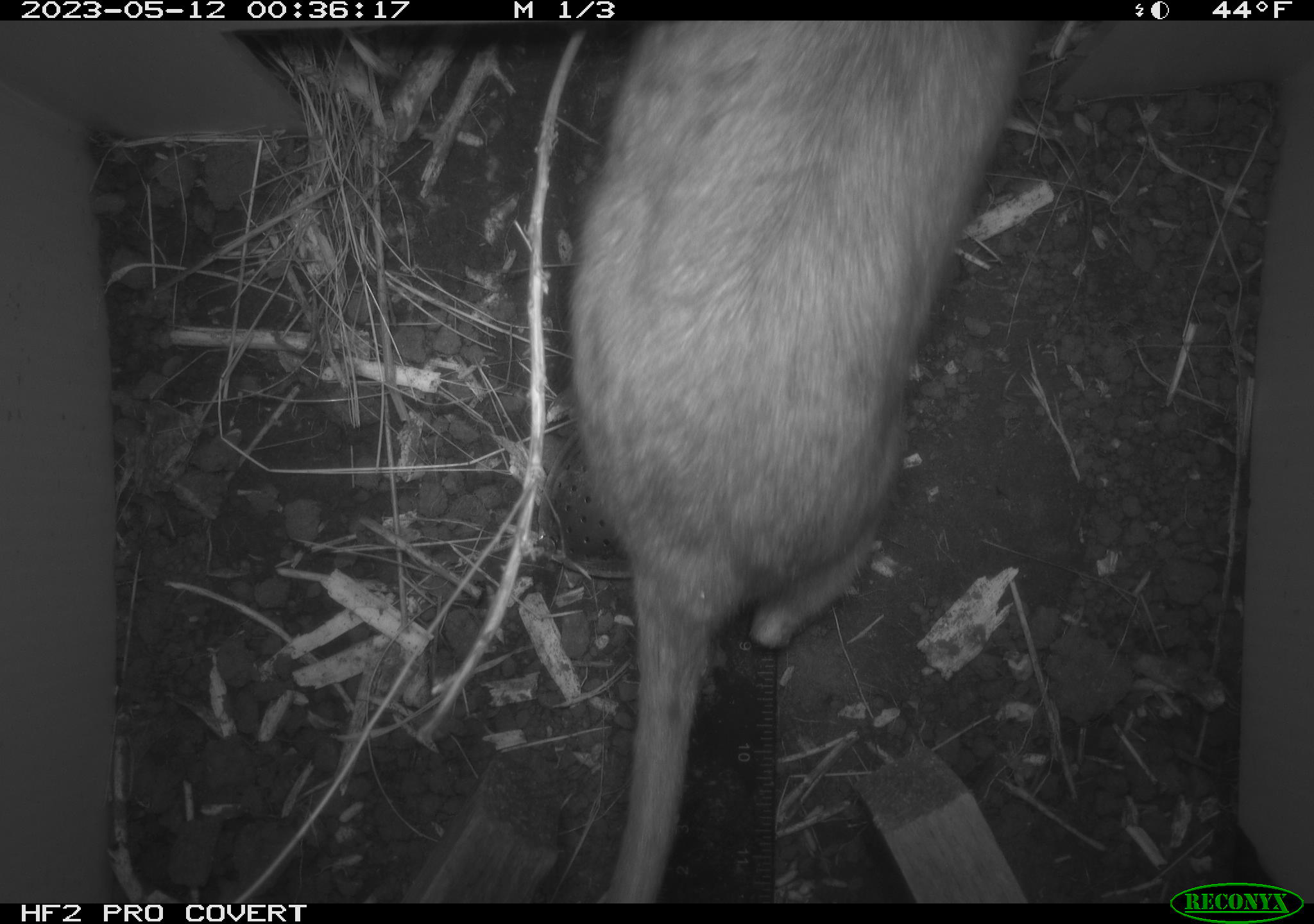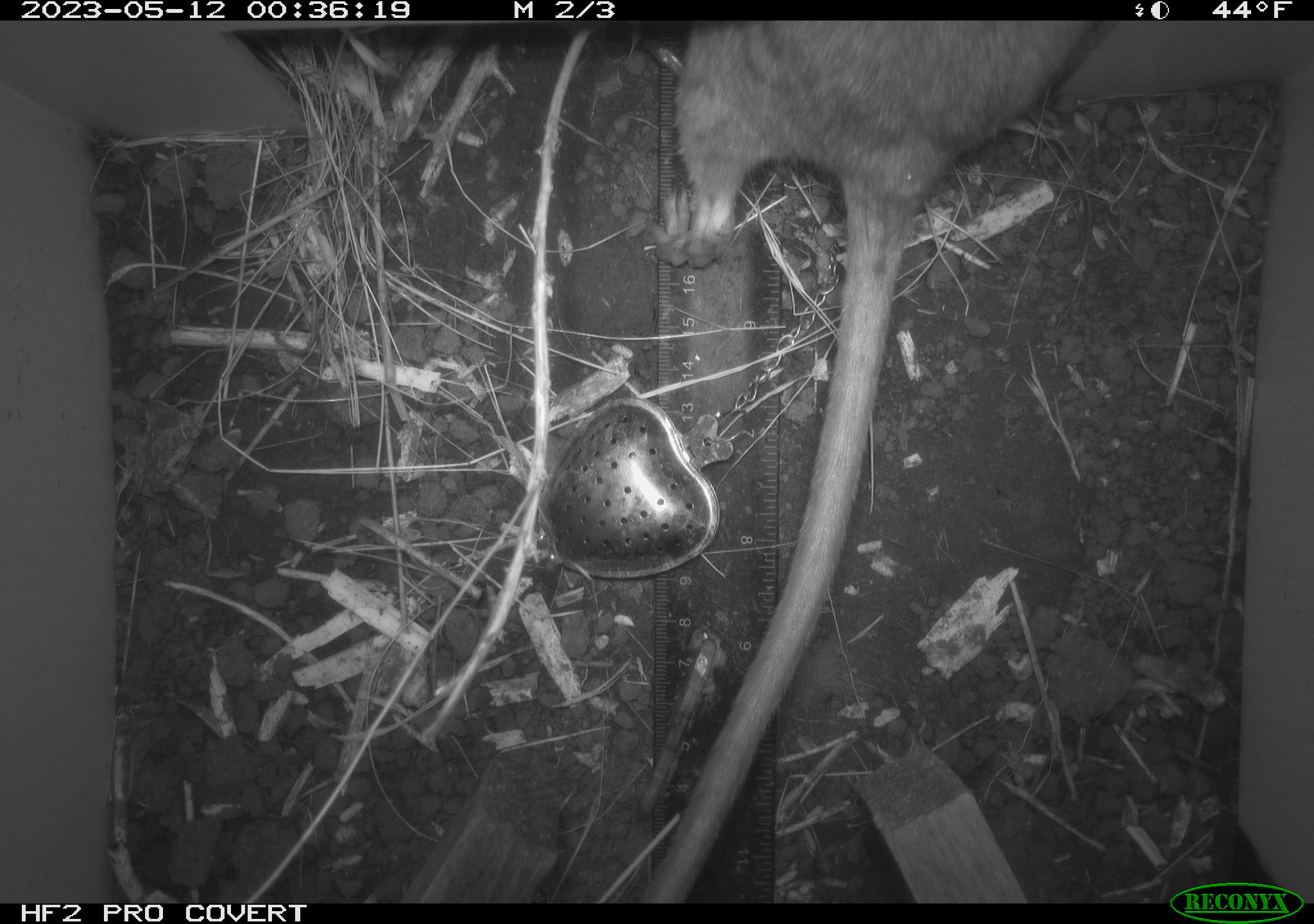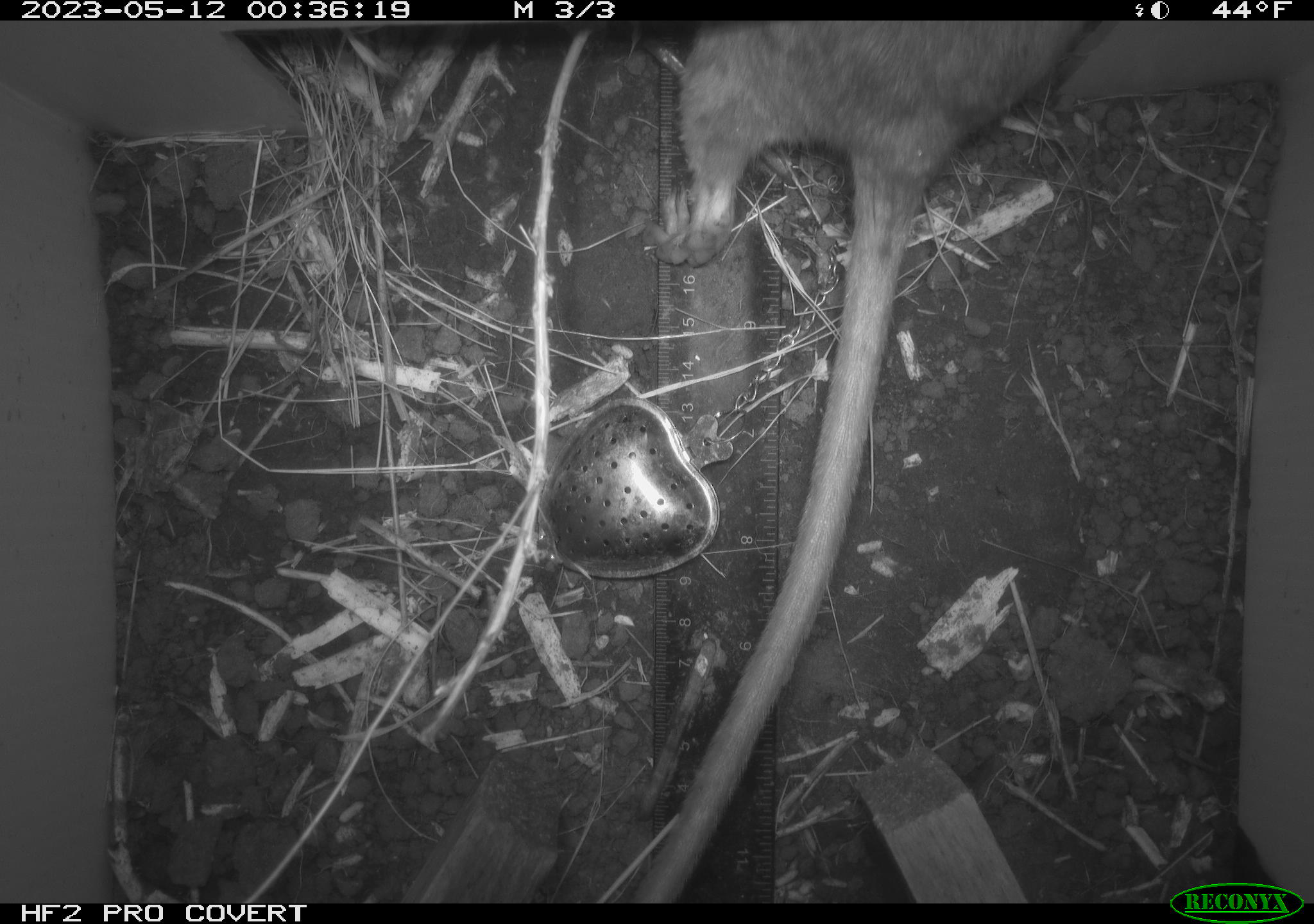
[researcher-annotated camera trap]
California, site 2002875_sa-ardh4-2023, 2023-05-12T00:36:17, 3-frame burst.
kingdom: Animalia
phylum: Chordata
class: Mammalia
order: Rodentia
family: Cricetidae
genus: Neotoma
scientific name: Neotoma fuscipes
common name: dusky-footed woodrat